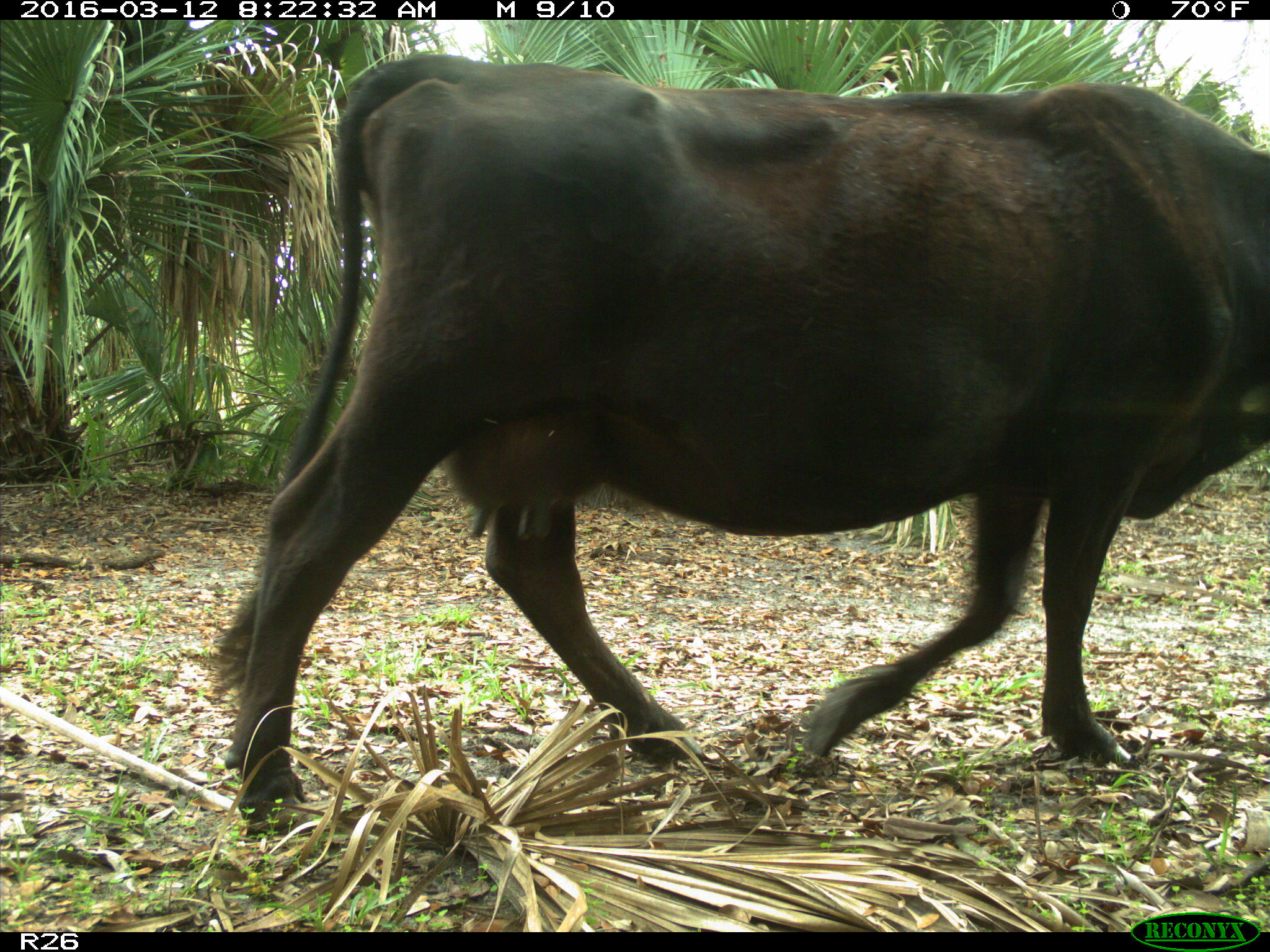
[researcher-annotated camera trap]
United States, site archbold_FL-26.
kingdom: Animalia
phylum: Chordata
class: Mammalia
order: Artiodactyla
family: Bovidae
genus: Bos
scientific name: Bos taurus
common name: domestic cow